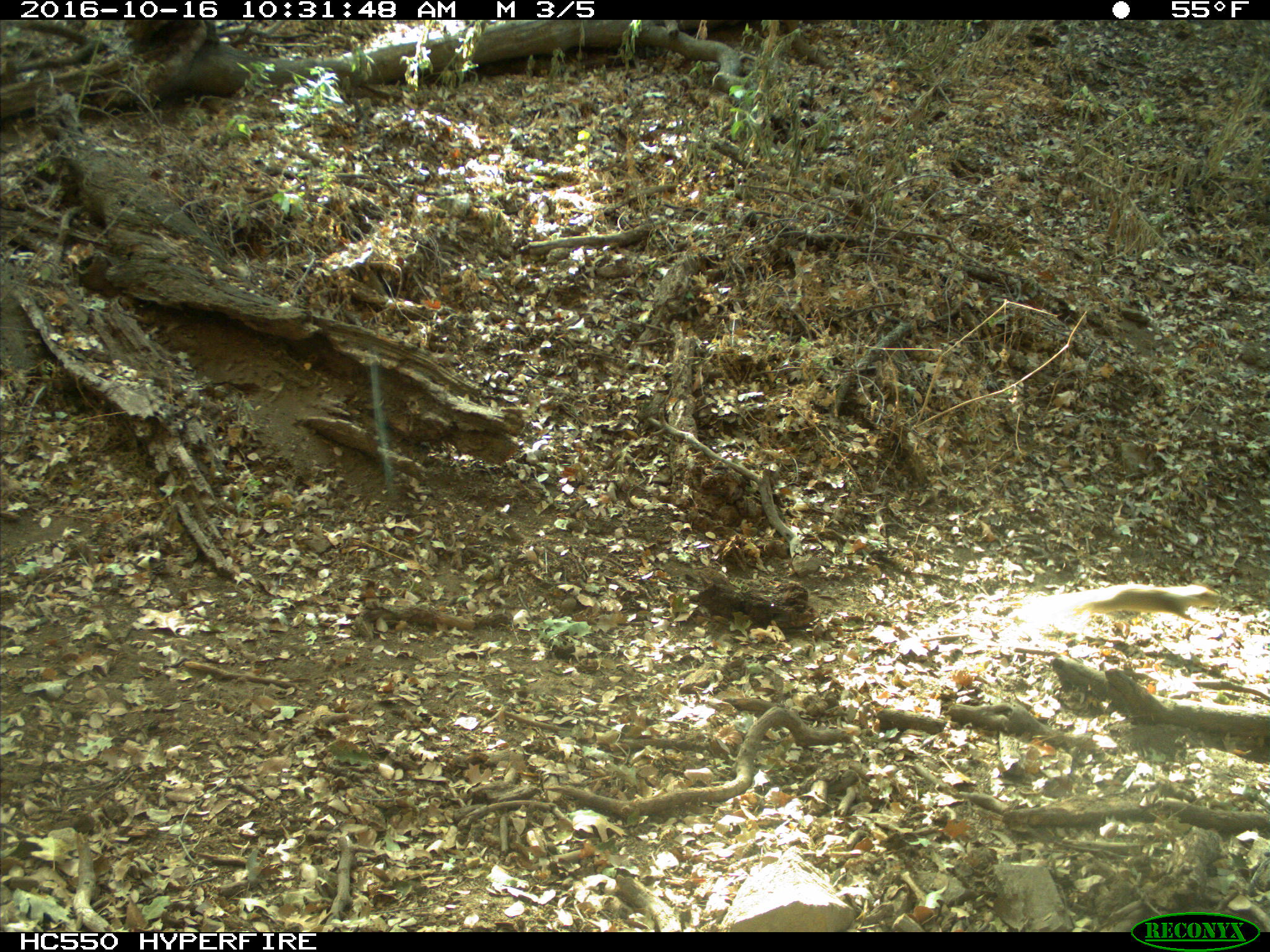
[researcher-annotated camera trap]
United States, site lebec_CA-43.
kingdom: Animalia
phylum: Chordata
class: Mammalia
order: Rodentia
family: Sciuridae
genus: Otospermophilus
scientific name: Otospermophilus beecheyi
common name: california ground squirrel